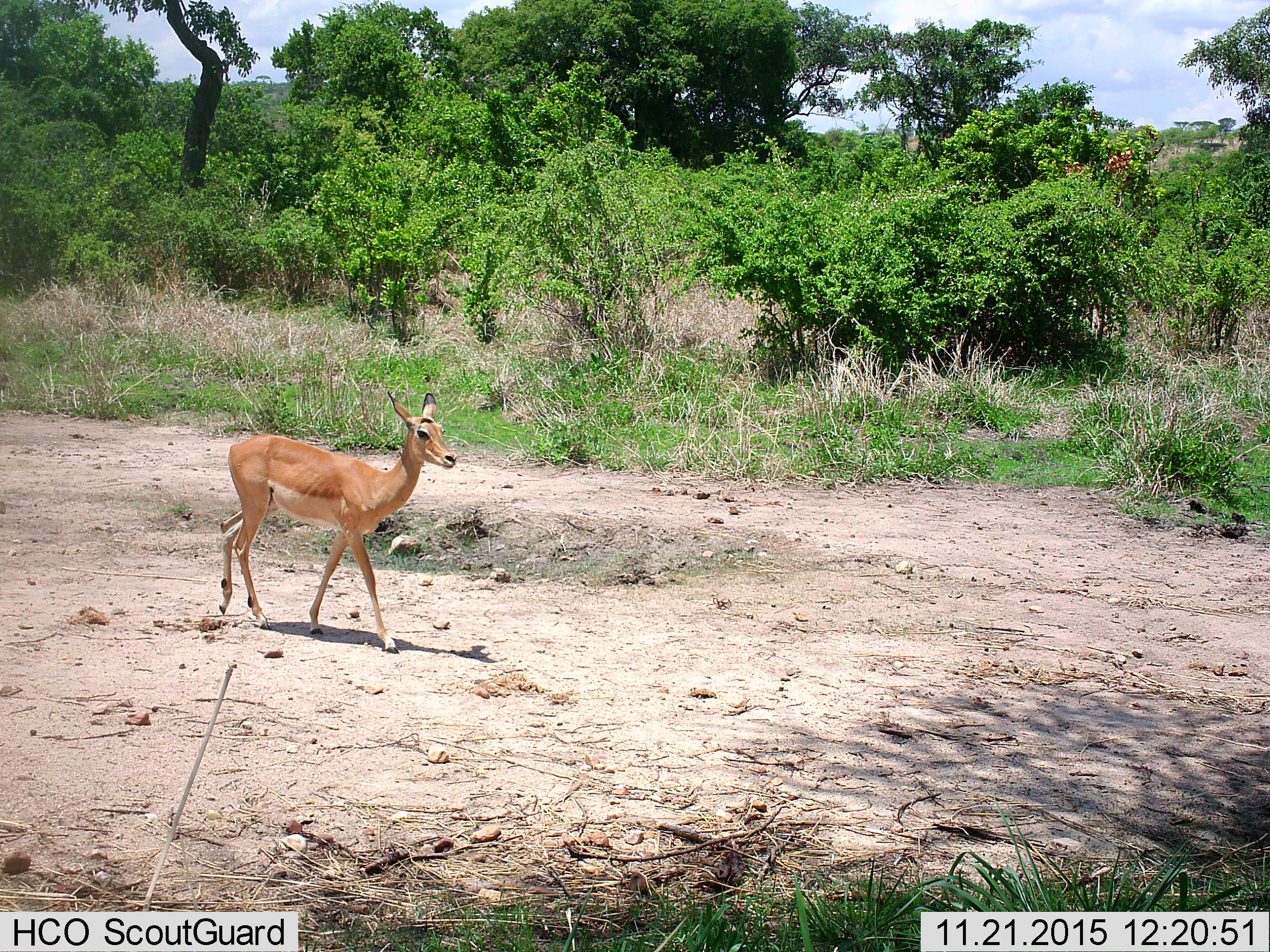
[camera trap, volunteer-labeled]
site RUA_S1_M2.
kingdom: Animalia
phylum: Chordata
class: Mammalia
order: Artiodactyla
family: Bovidae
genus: Aepyceros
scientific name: Aepyceros melampus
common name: impala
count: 1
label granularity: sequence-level